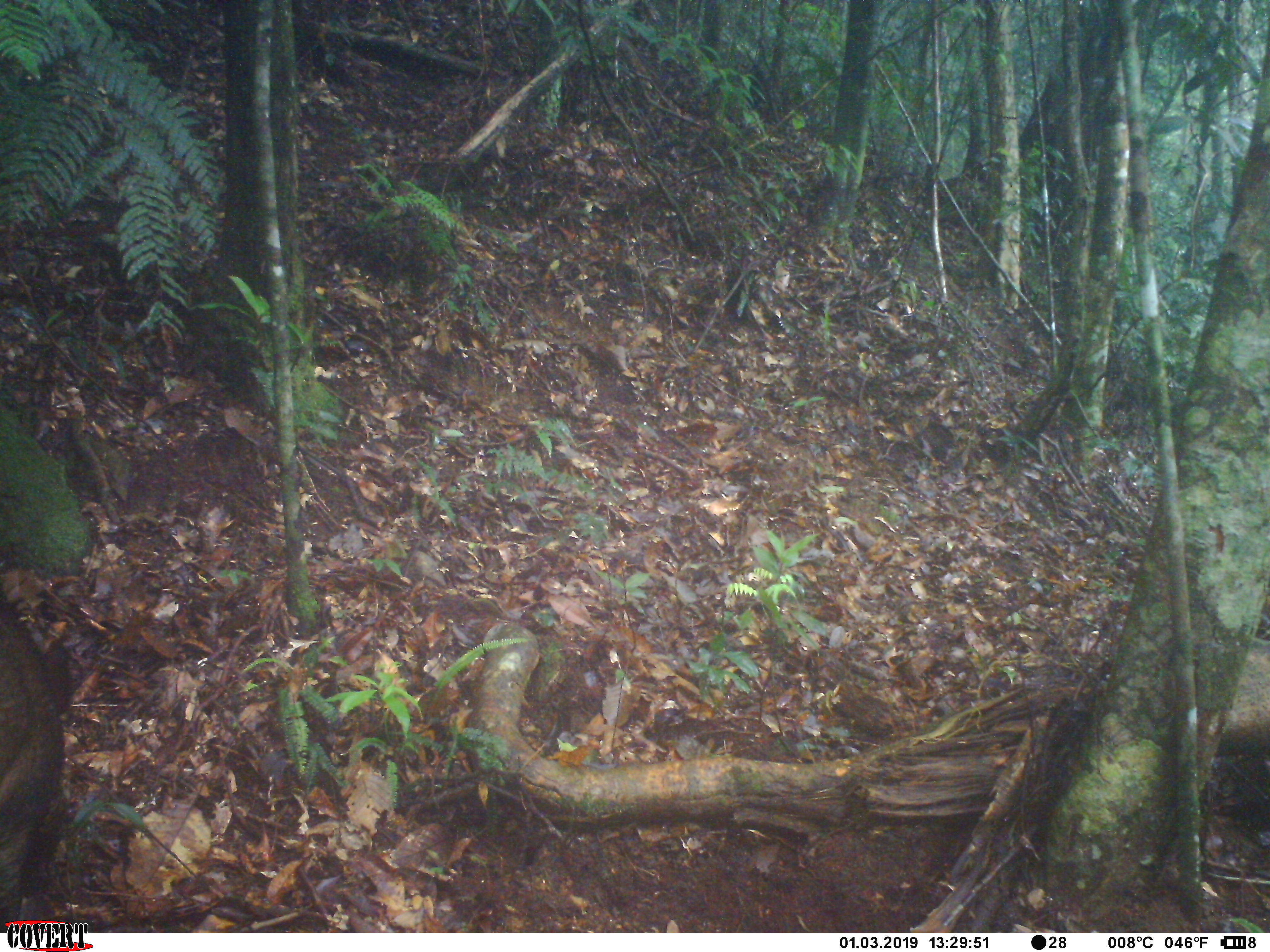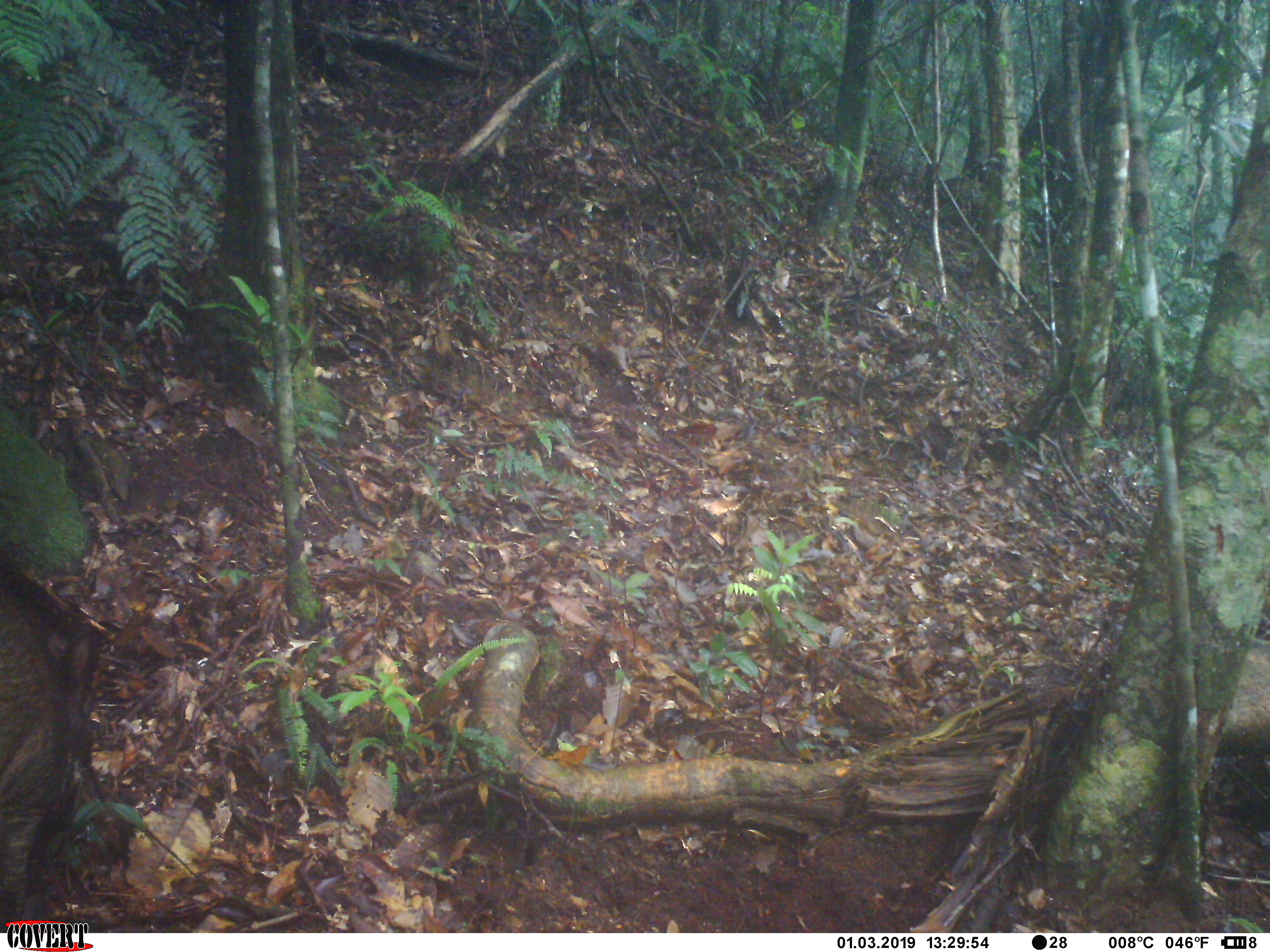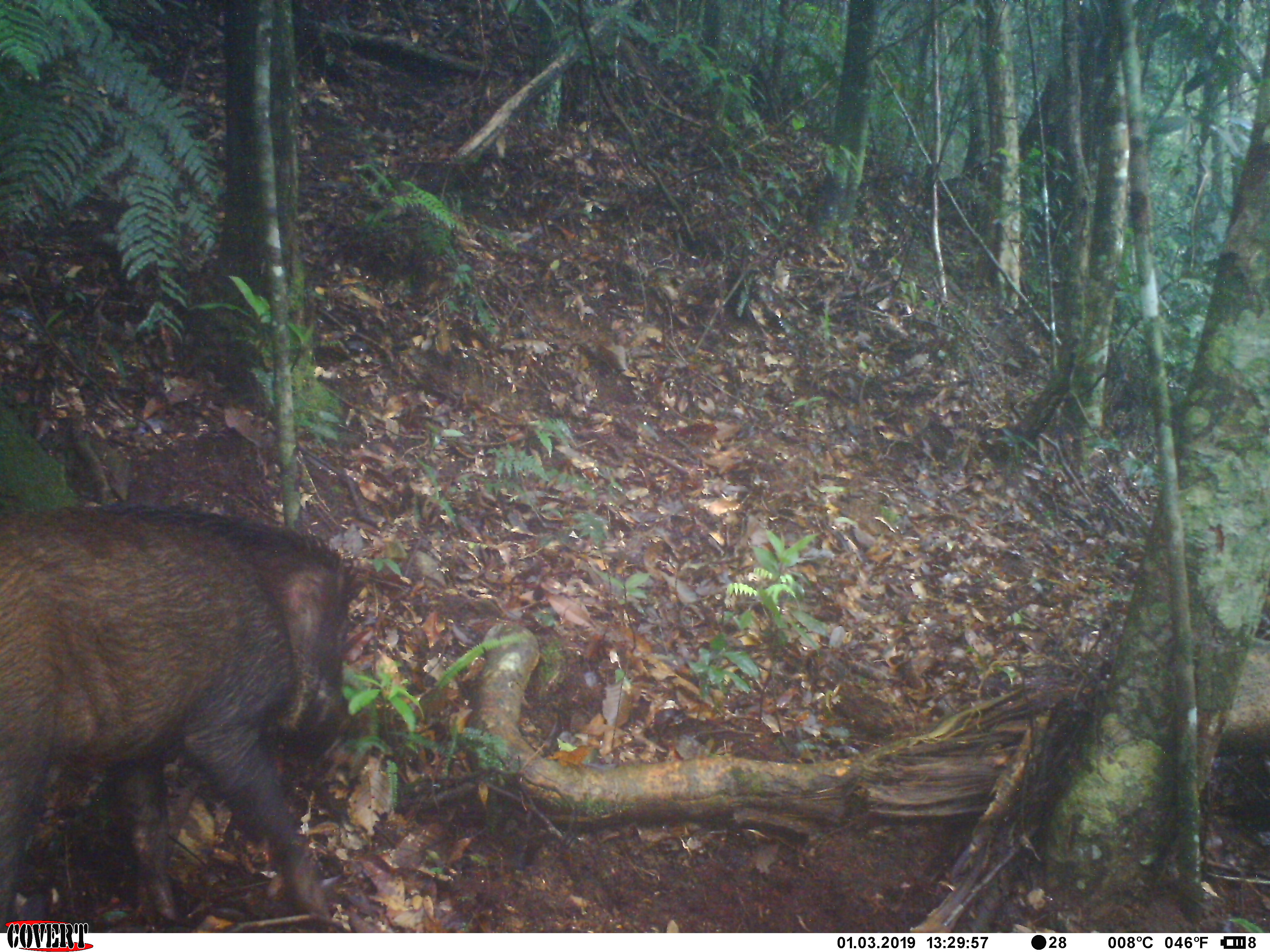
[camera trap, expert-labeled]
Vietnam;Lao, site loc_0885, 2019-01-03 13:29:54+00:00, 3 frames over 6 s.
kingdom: Animalia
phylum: Chordata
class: Mammalia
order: Artiodactyla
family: Suidae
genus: Sus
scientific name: Sus scrofa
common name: eurasian wild pig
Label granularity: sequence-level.